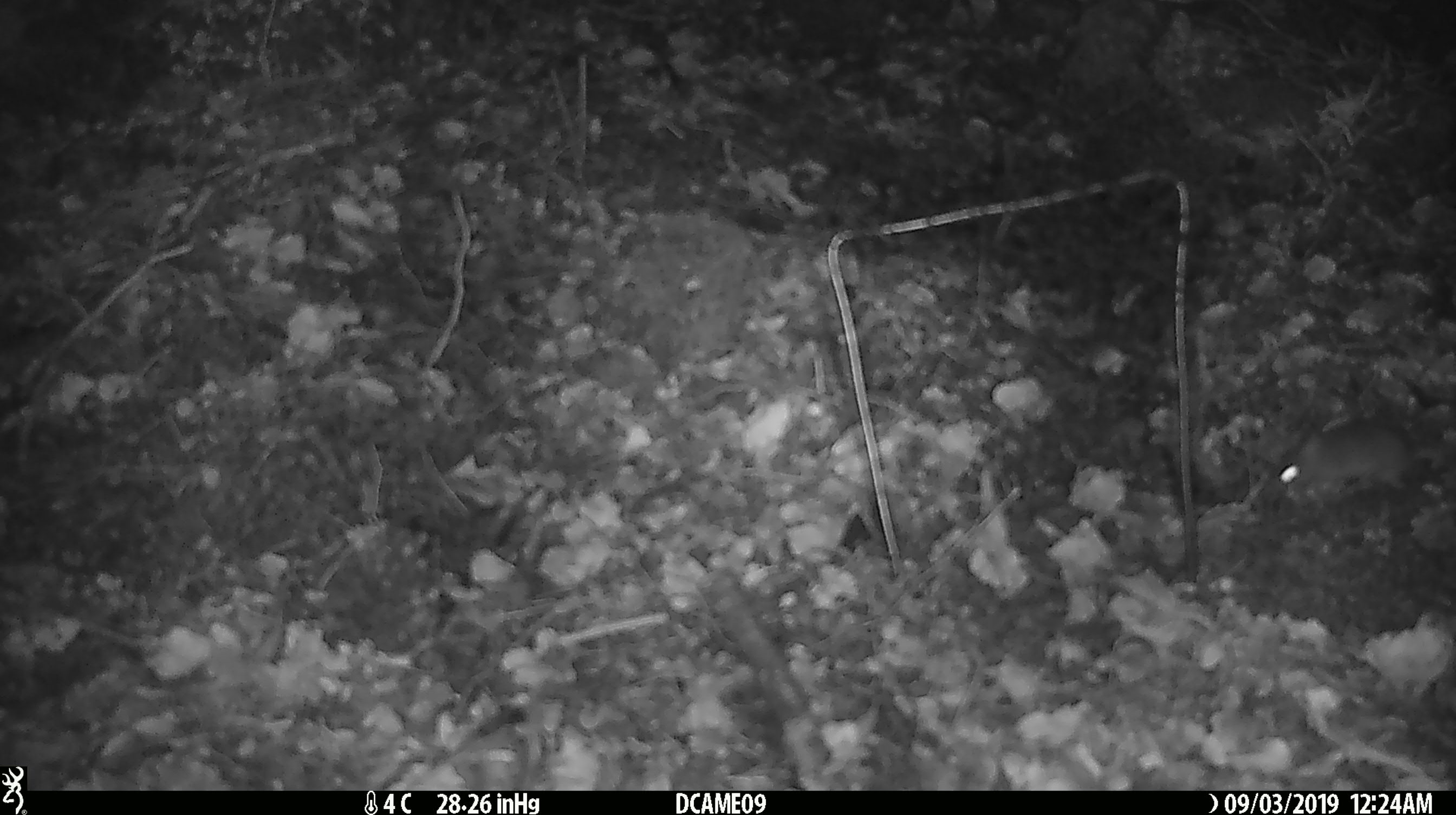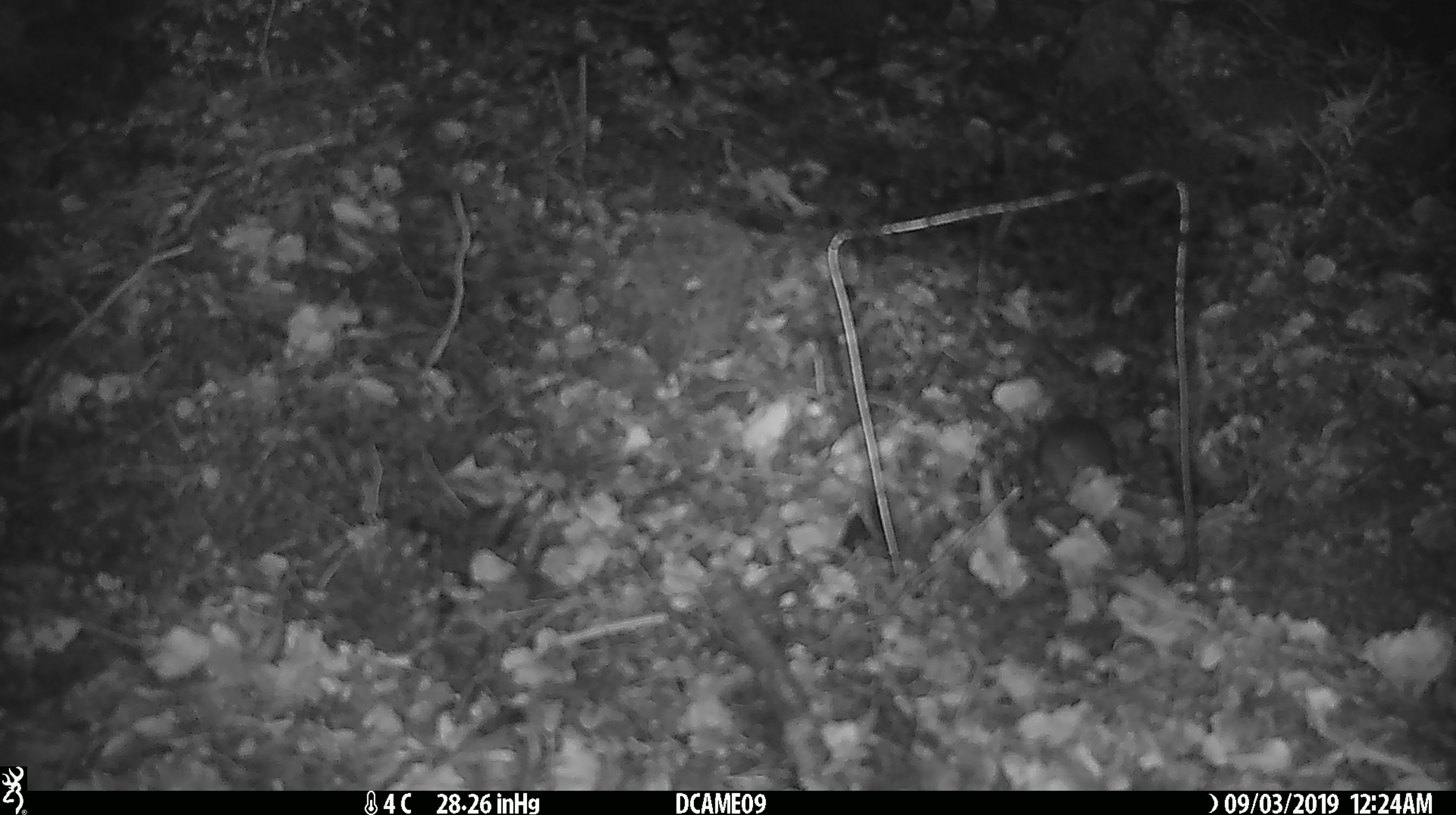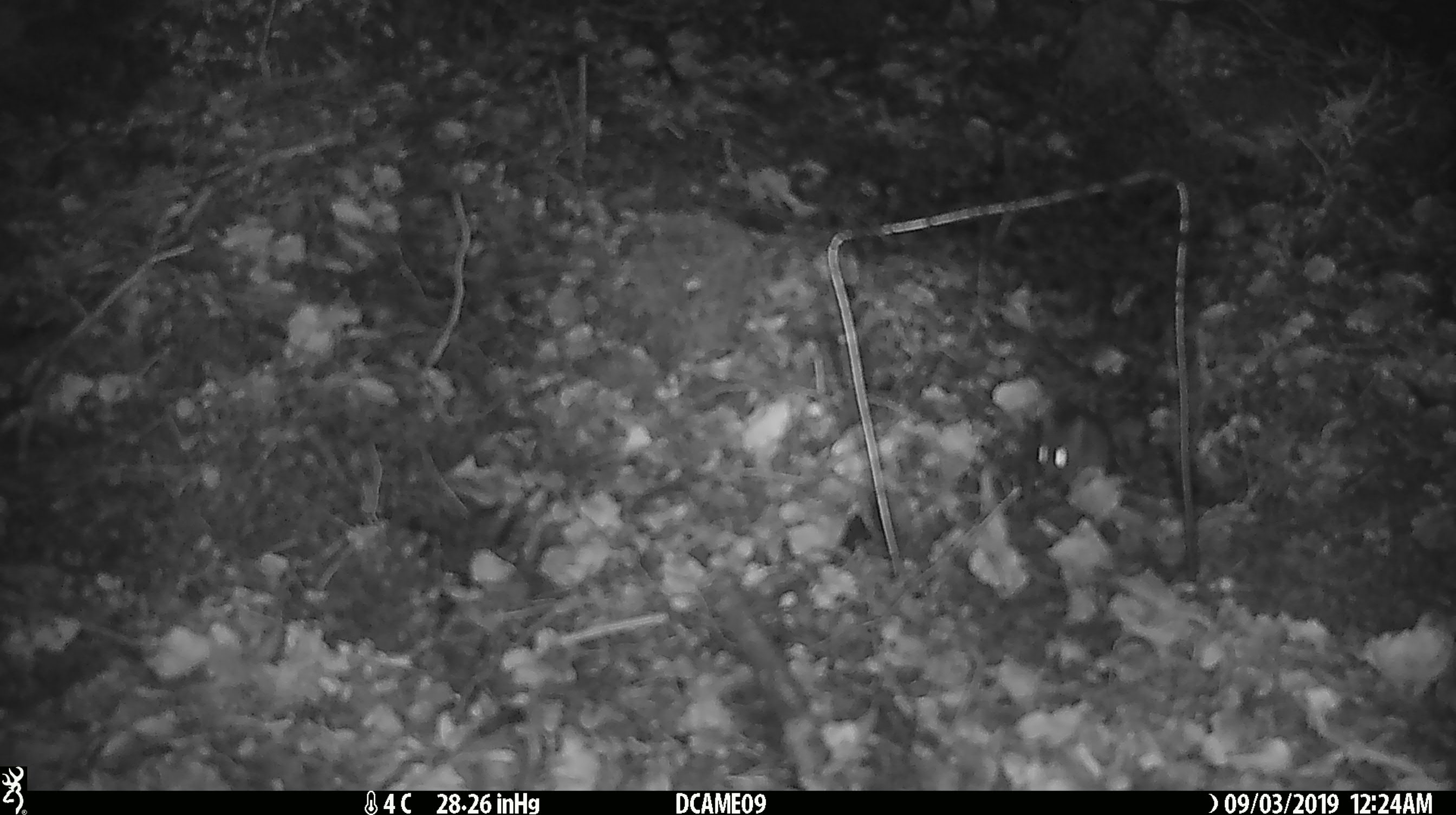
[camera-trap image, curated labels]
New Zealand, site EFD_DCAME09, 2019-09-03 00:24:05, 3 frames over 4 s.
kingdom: Animalia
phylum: Chordata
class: Mammalia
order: Rodentia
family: Muridae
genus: Mus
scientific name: Mus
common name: mouse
Mouse (Mus).